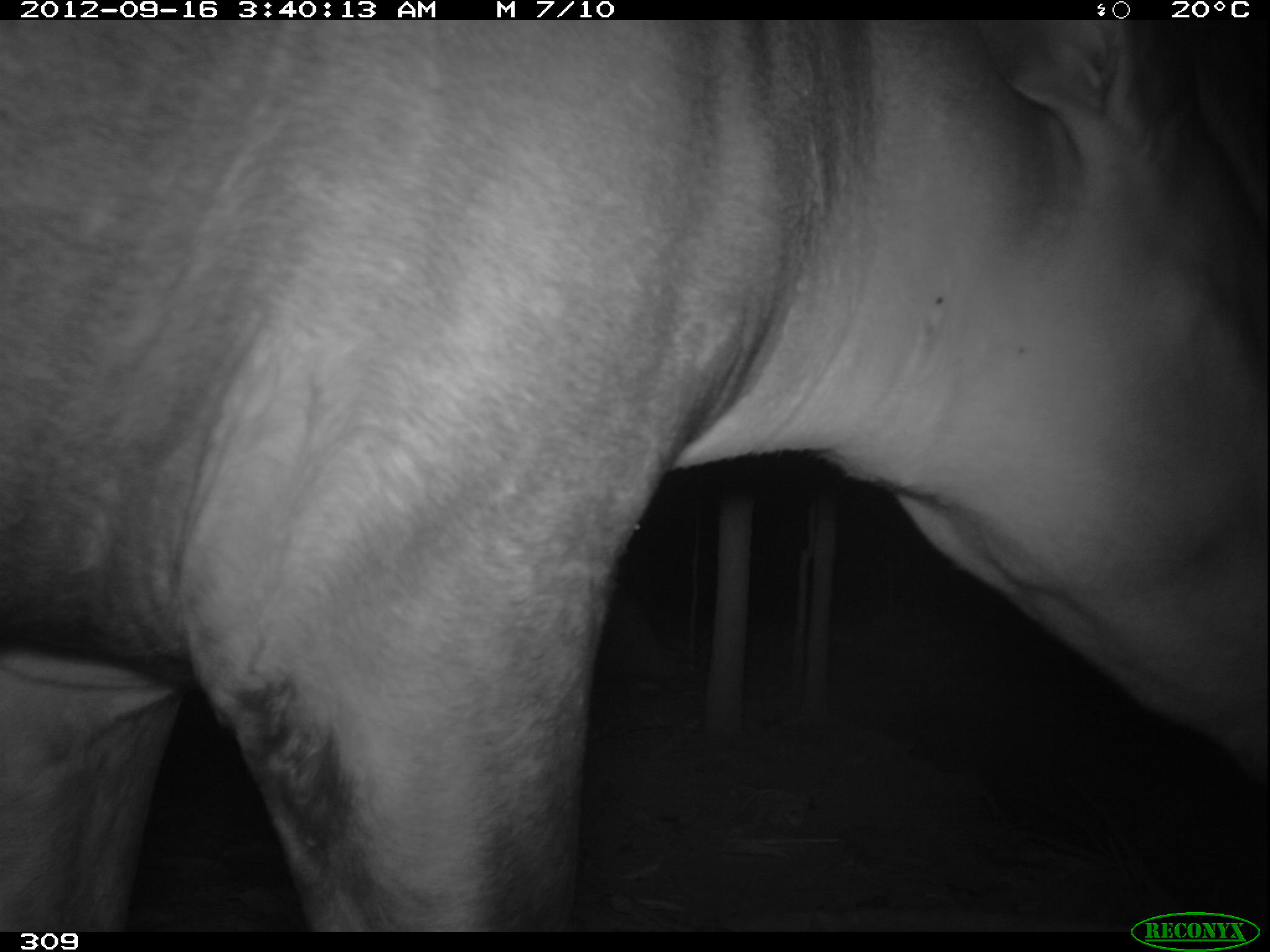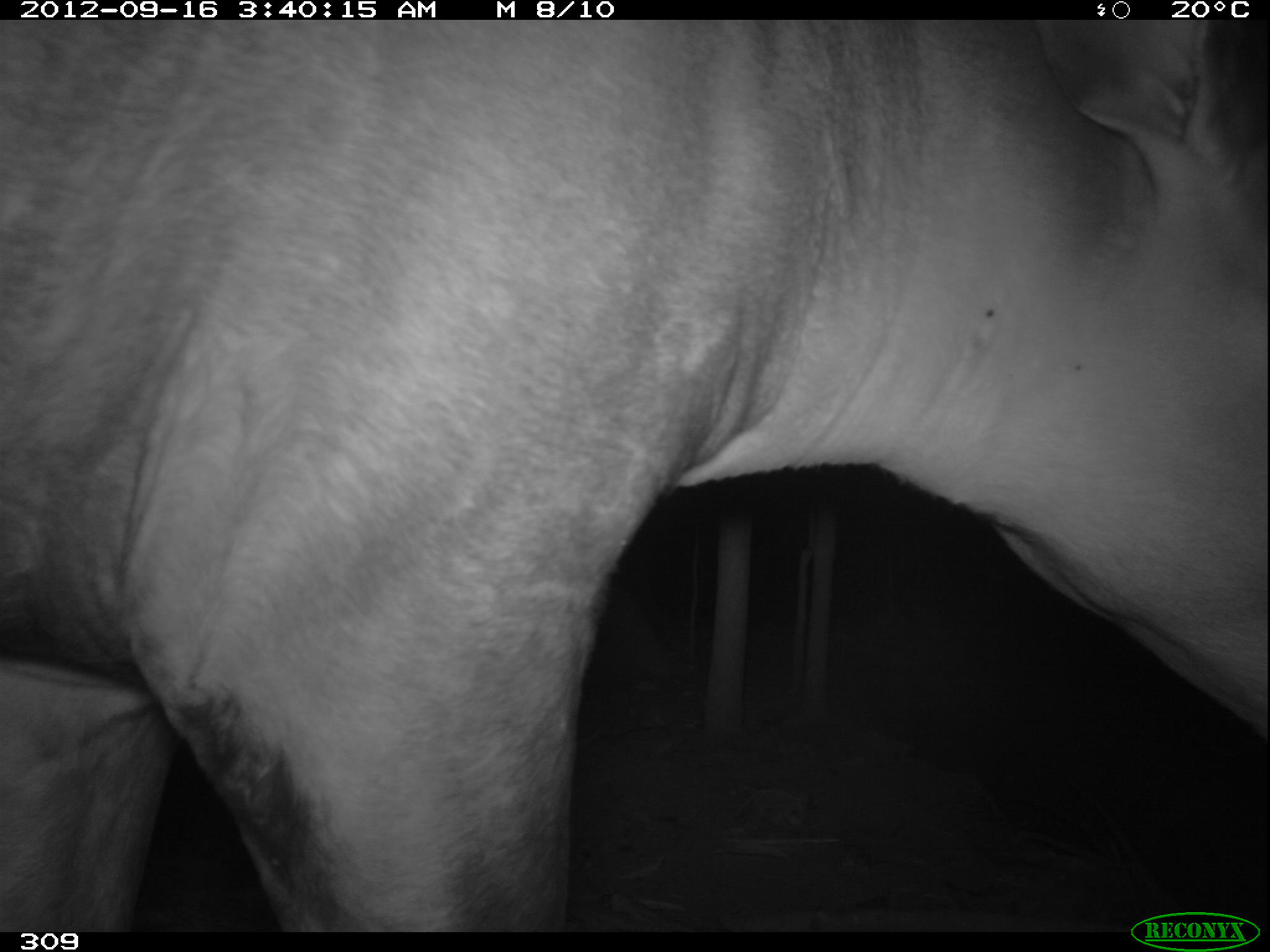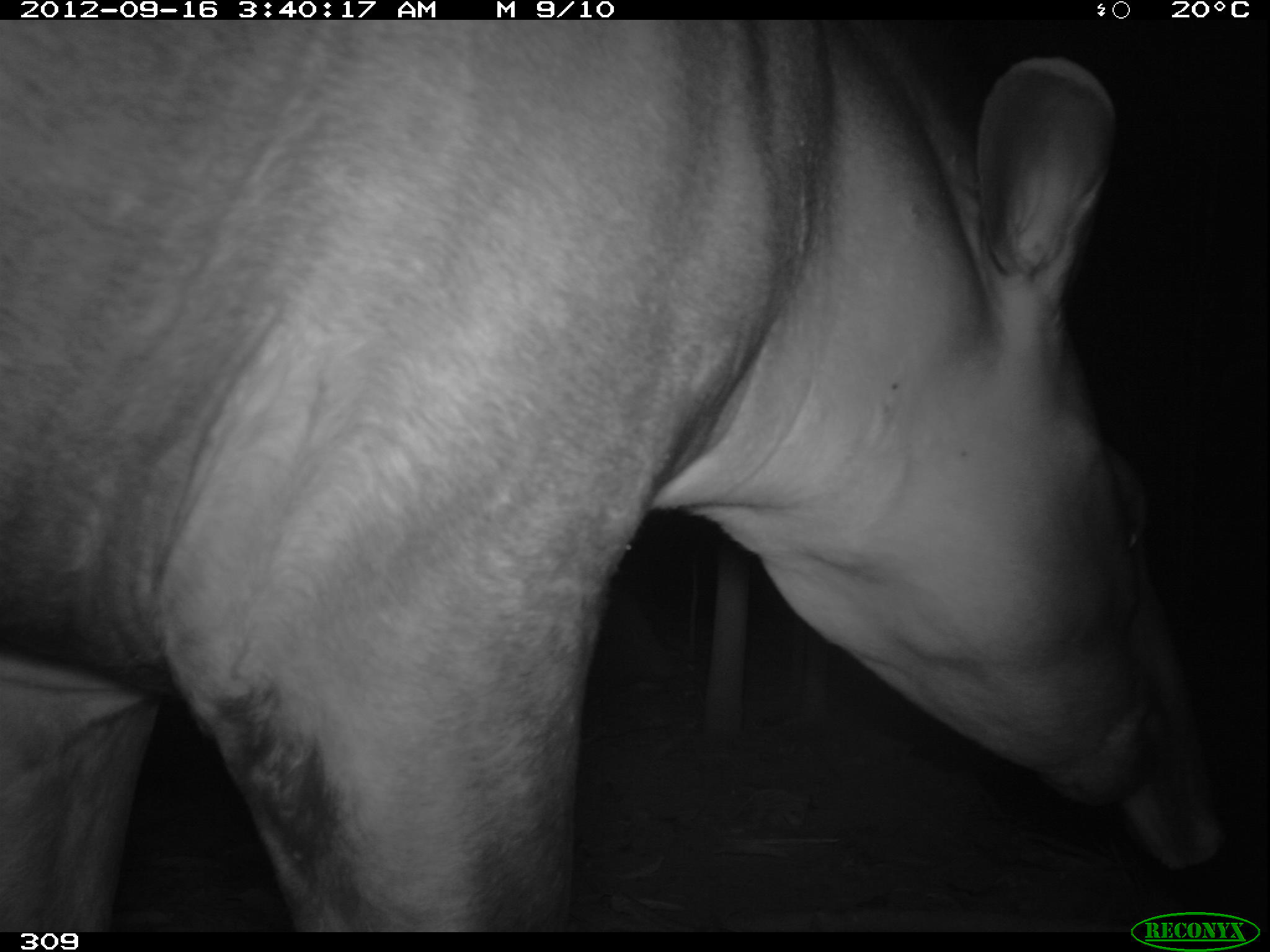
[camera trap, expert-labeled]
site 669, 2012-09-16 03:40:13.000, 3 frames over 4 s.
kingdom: Animalia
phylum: Chordata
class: Mammalia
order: Perissodactyla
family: Tapiridae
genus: Tapirus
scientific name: Tapirus terrestris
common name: south american tapir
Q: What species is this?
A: Tapirus terrestris (south american tapir).